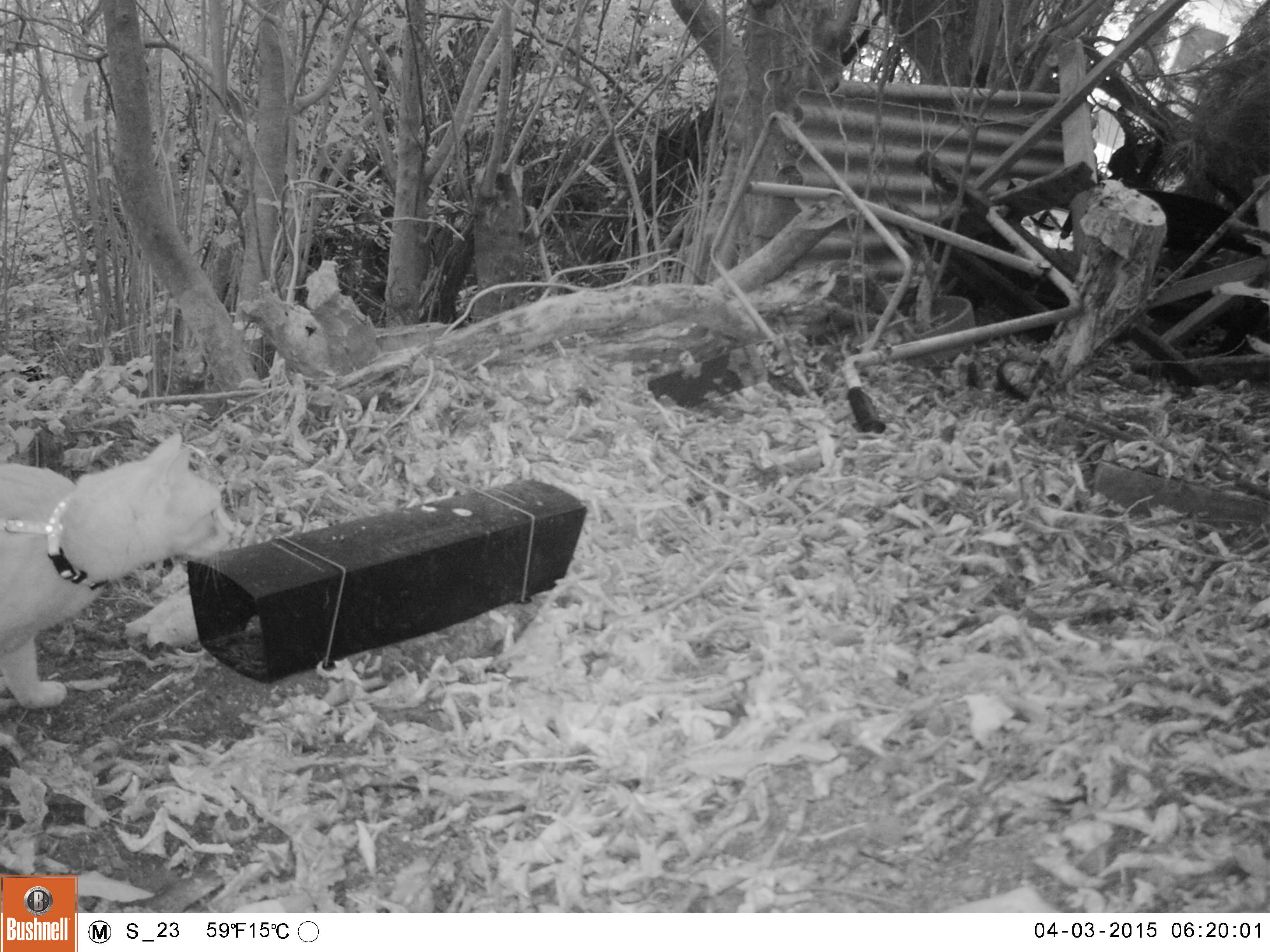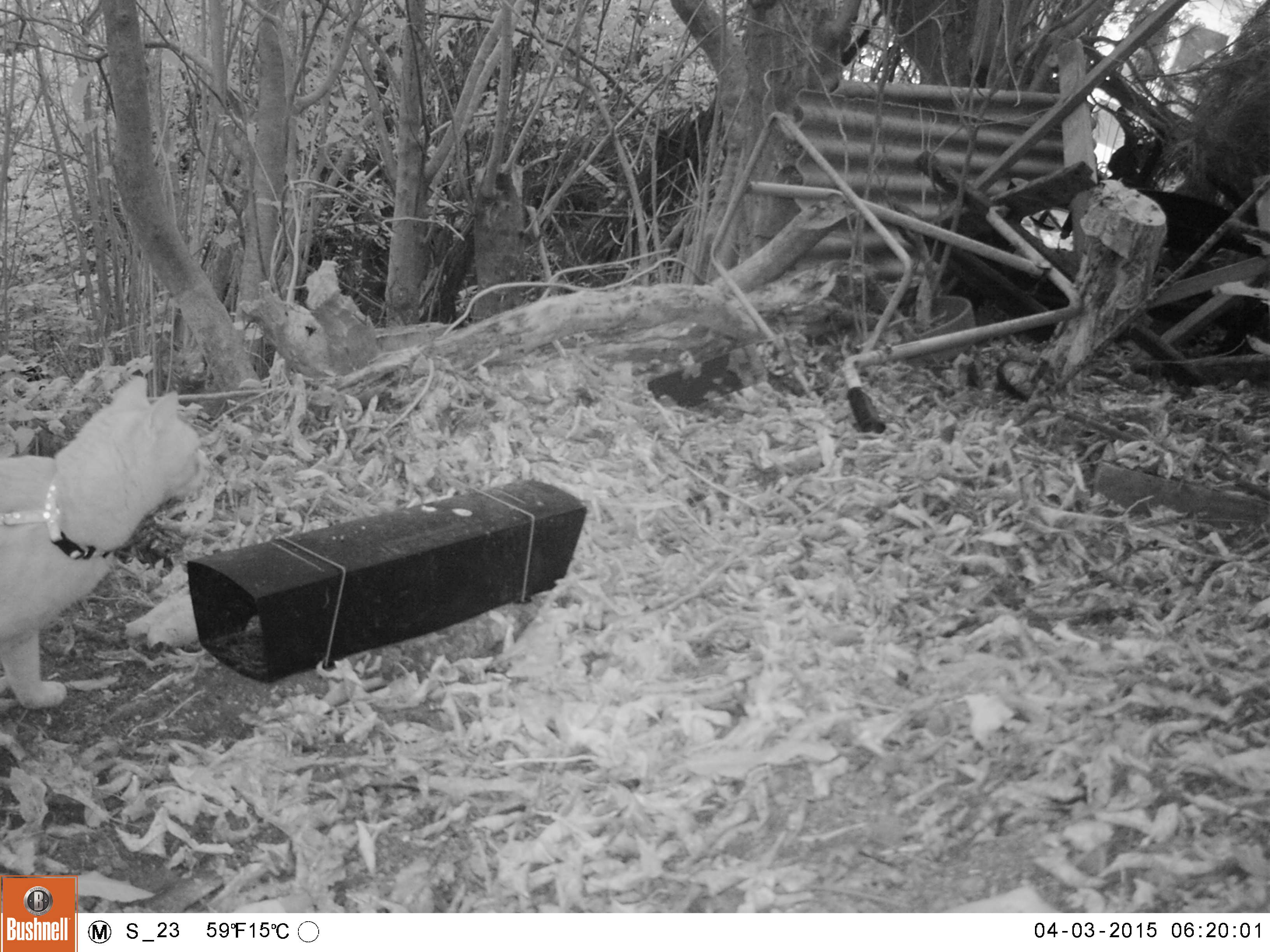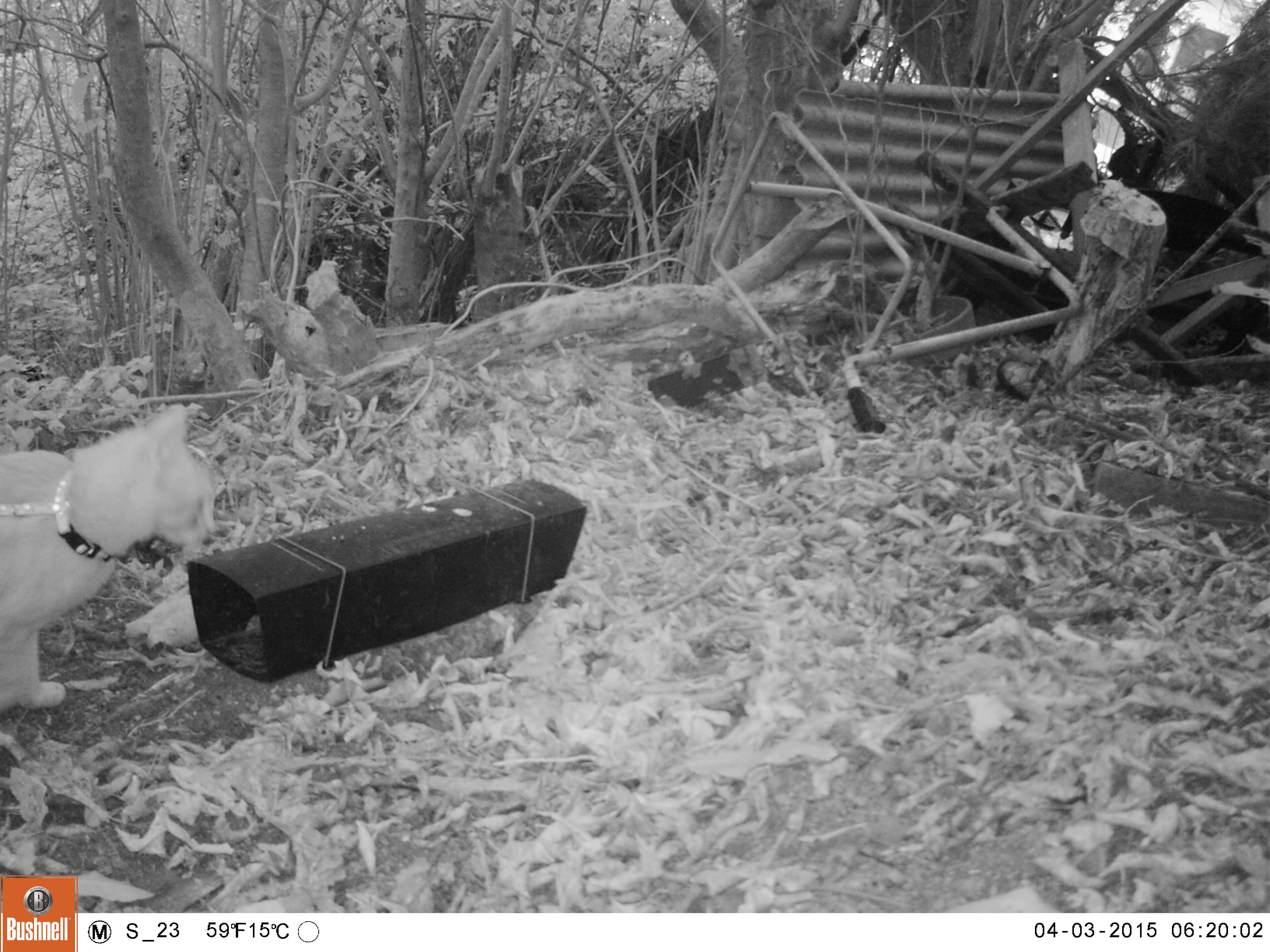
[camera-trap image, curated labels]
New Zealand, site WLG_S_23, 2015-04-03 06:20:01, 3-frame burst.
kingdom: Animalia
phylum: Chordata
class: Mammalia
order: Carnivora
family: Felidae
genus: Felis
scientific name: Felis catus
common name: domestic cat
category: cat